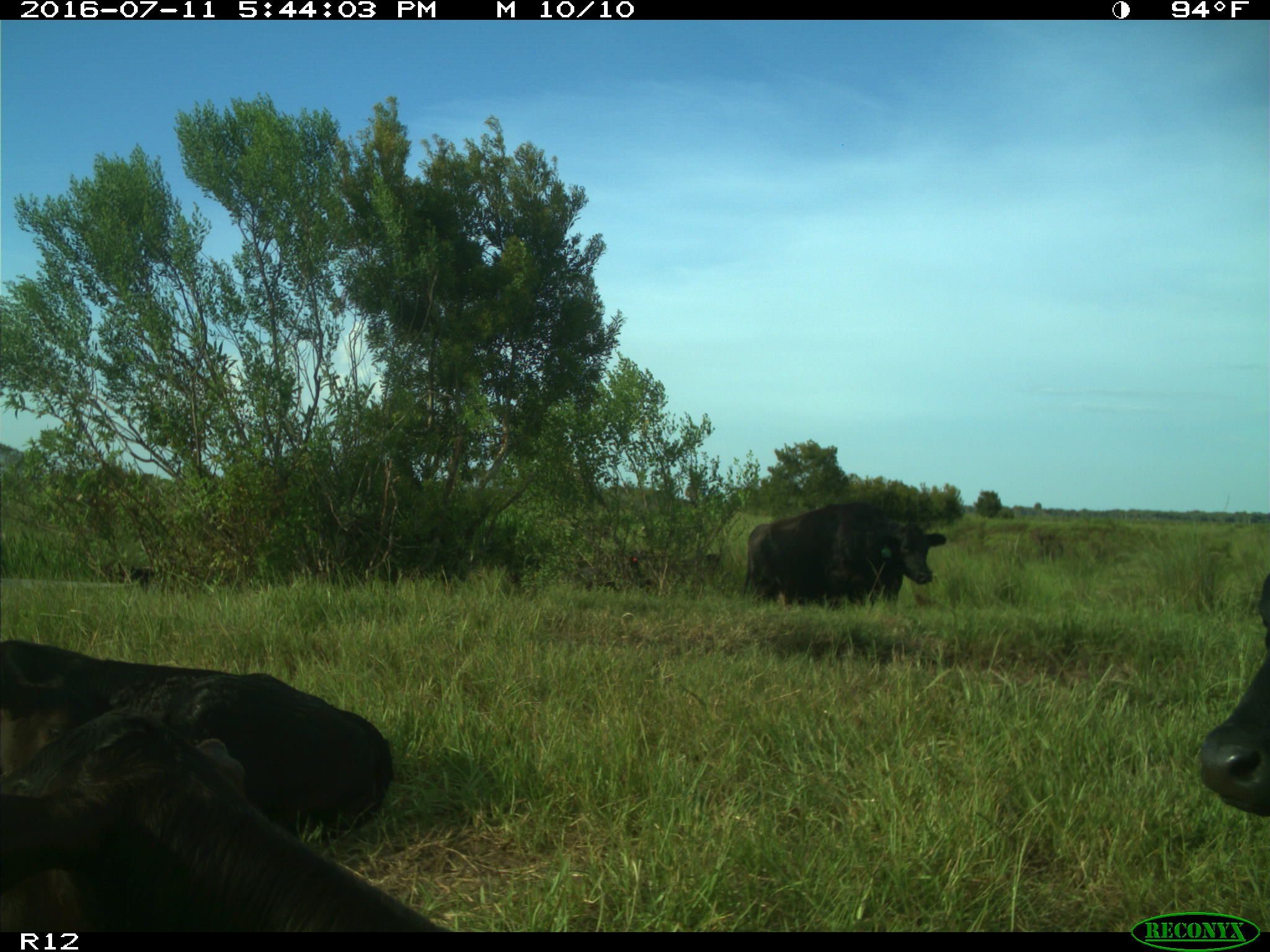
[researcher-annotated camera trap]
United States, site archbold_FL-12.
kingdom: Animalia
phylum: Chordata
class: Mammalia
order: Artiodactyla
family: Bovidae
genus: Bos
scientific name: Bos taurus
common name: domestic cow